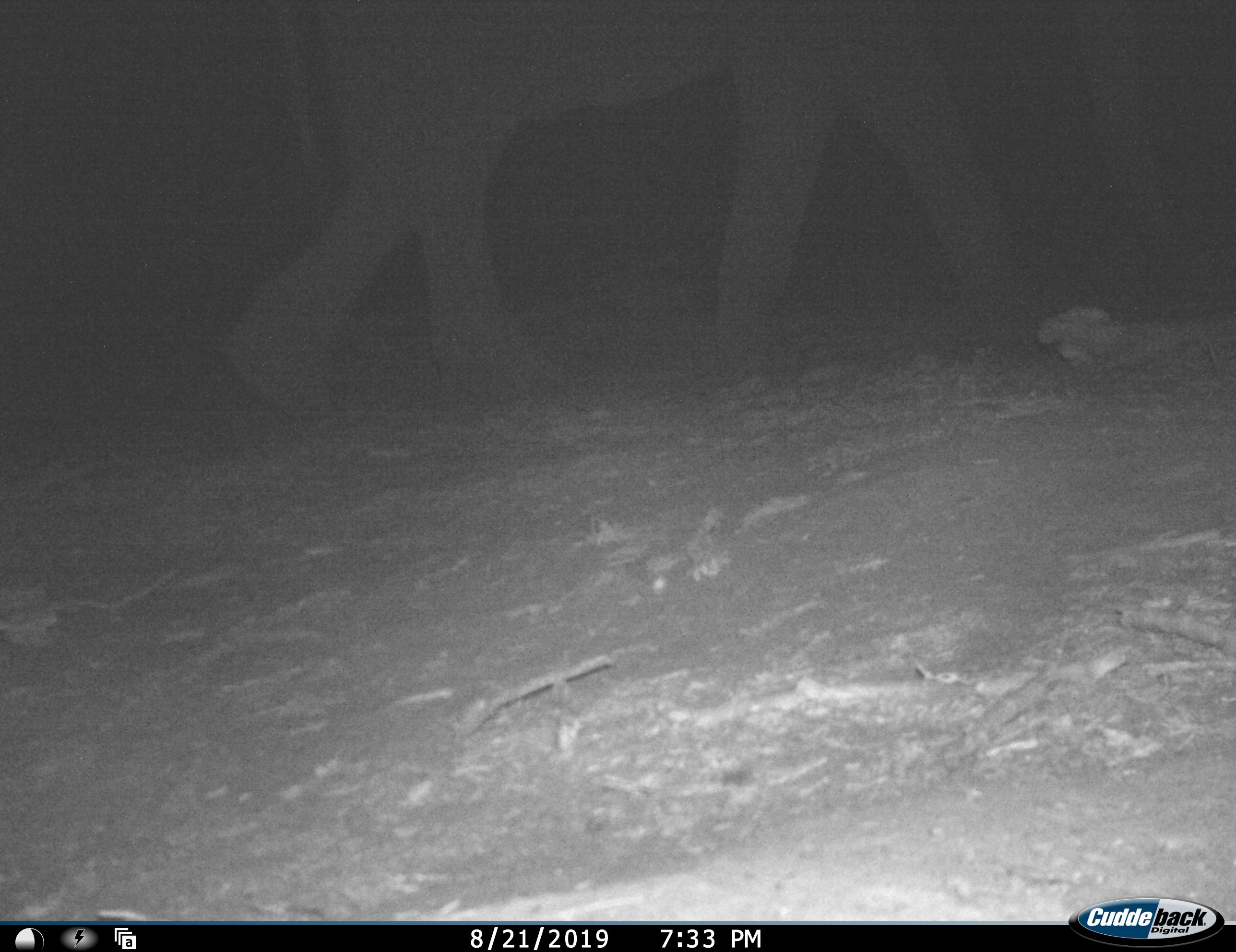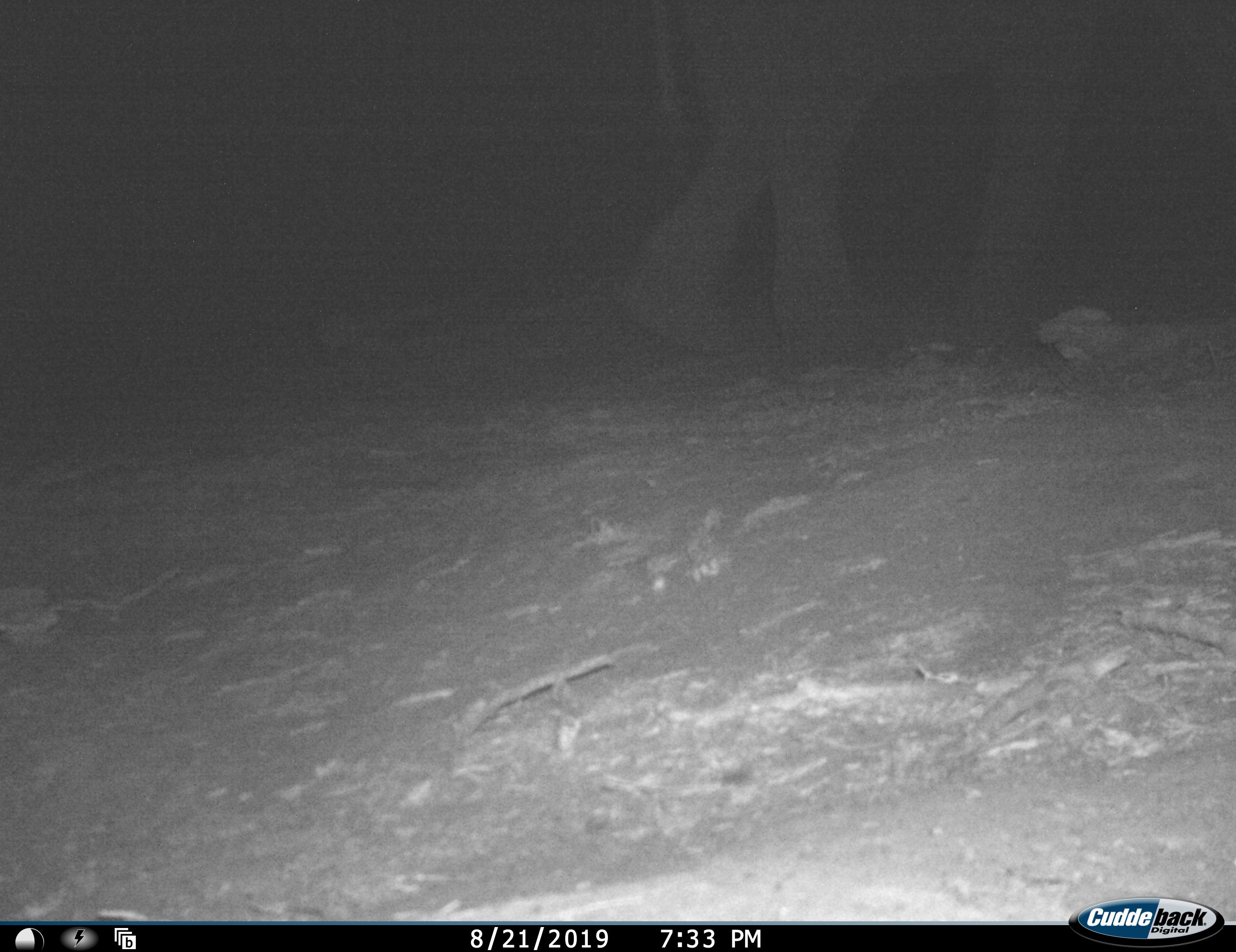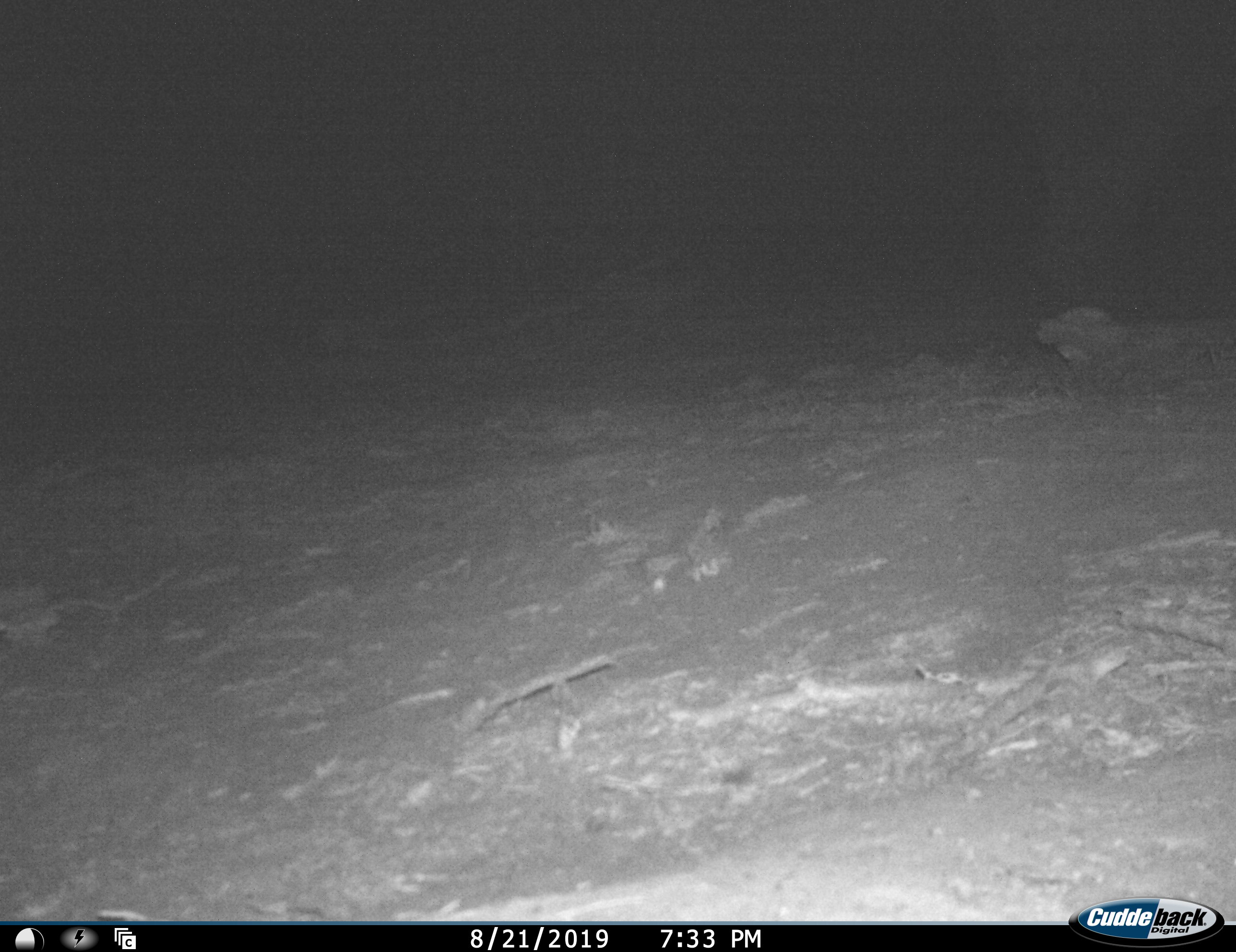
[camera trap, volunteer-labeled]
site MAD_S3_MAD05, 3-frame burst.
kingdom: Animalia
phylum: Chordata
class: Mammalia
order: Proboscidea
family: Elephantidae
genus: Loxodonta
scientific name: Loxodonta africana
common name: african bush elephant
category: elephant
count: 1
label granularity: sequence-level